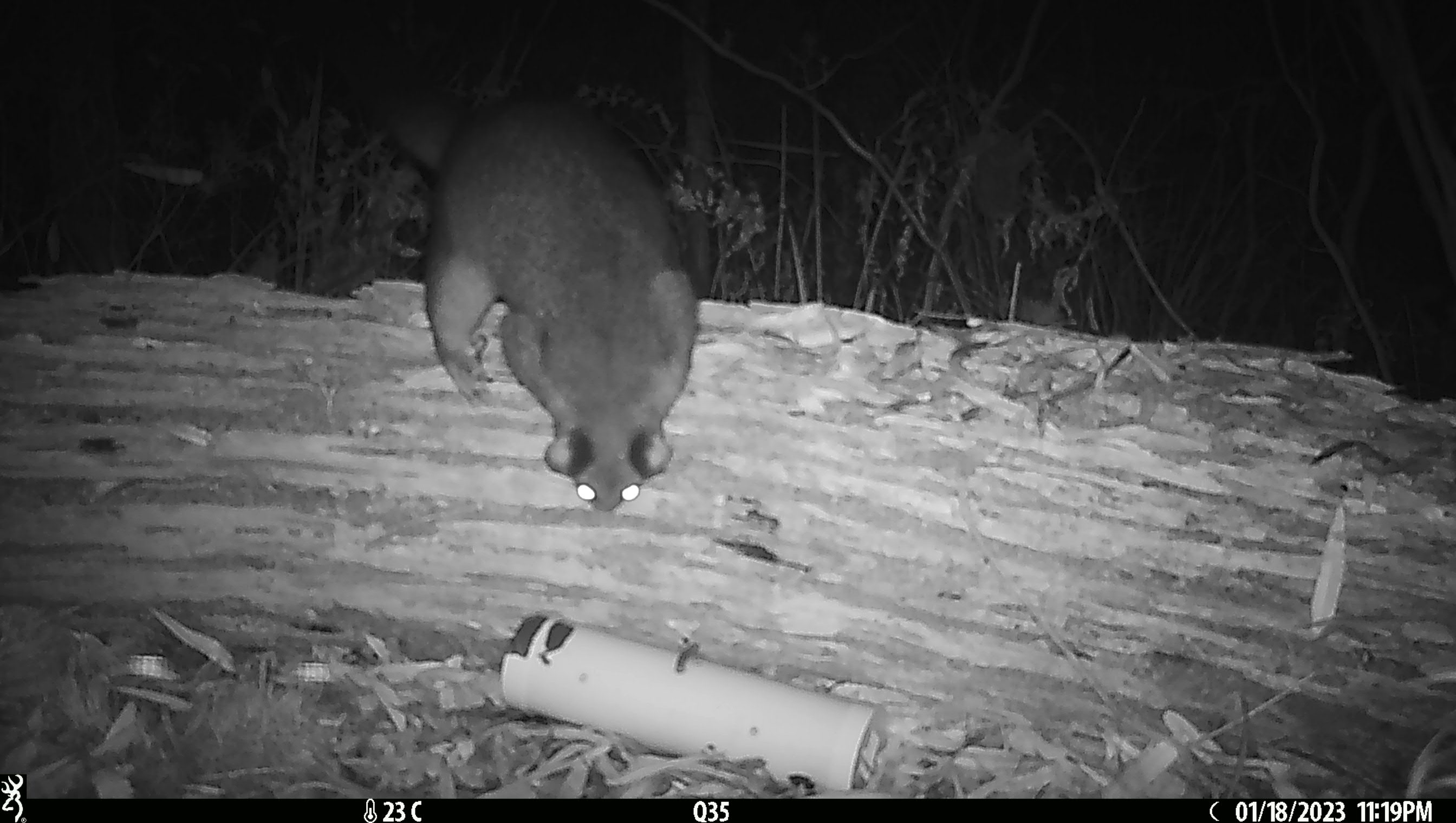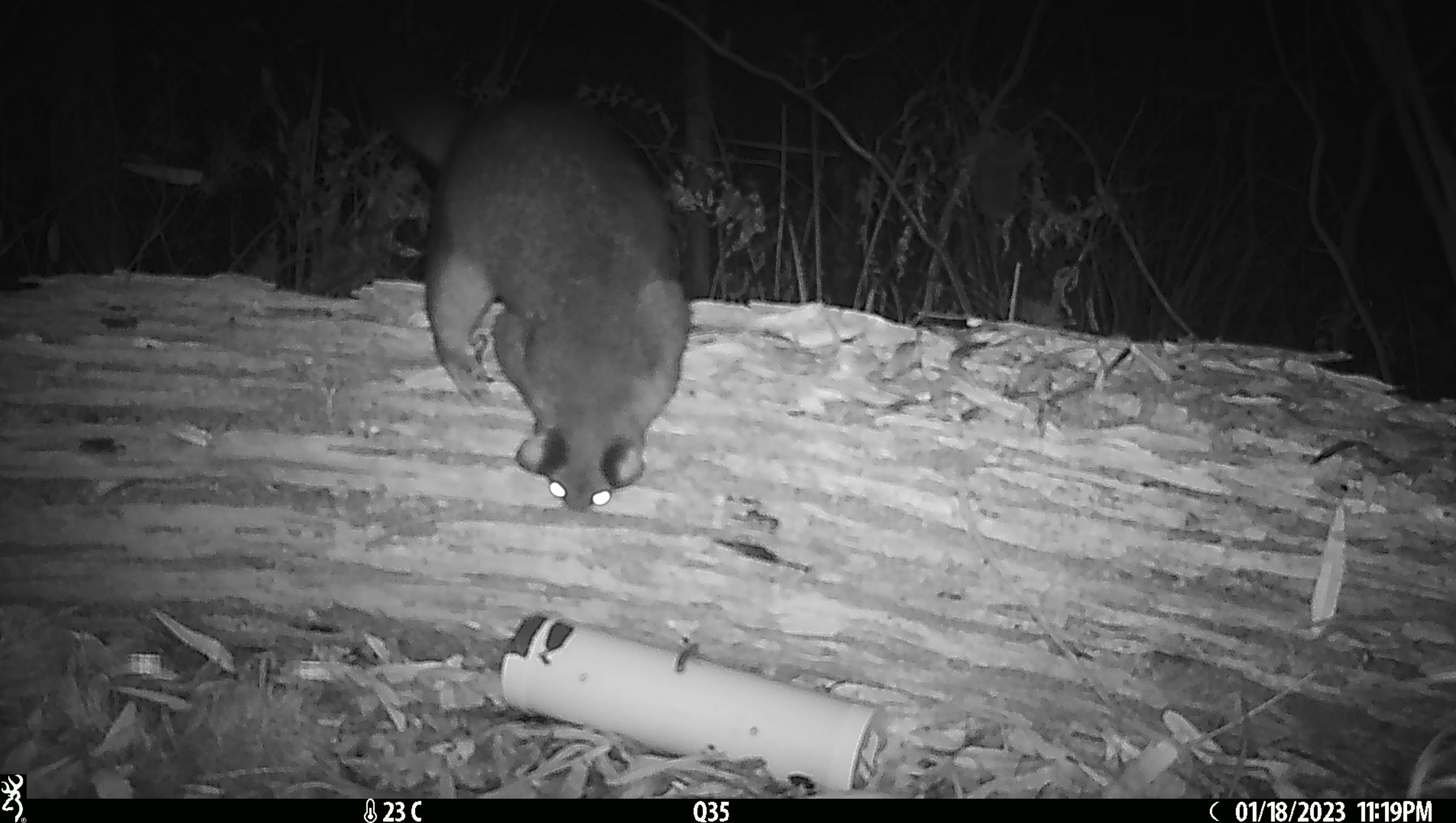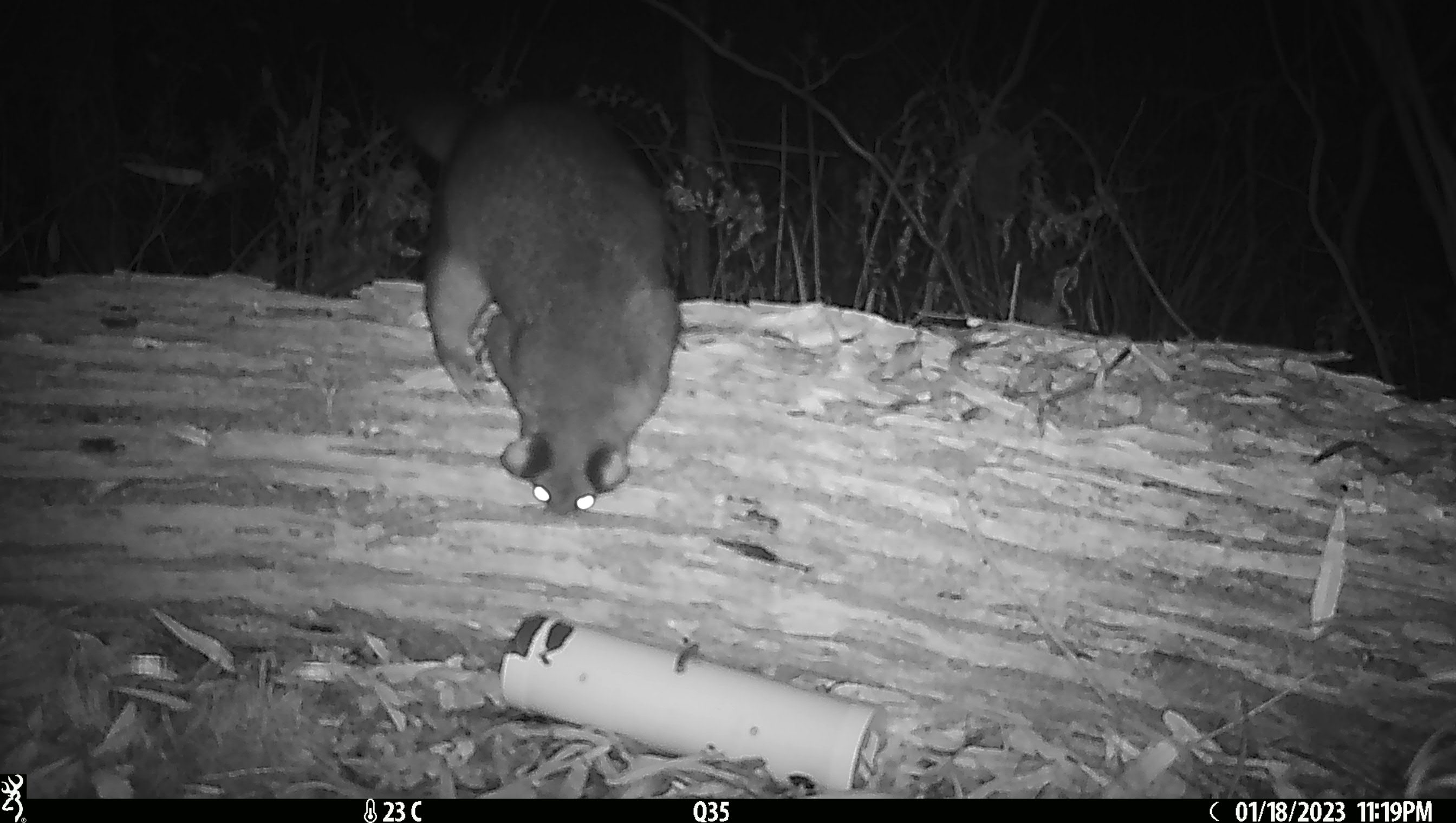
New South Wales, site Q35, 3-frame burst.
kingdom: Animalia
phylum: Chordata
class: Mammalia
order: Diprotodontia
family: Phalangeridae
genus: Trichosurus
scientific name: Trichosurus vulpecula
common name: common brushtail possum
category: possum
Possum (common brushtail possum) (Trichosurus vulpecula).